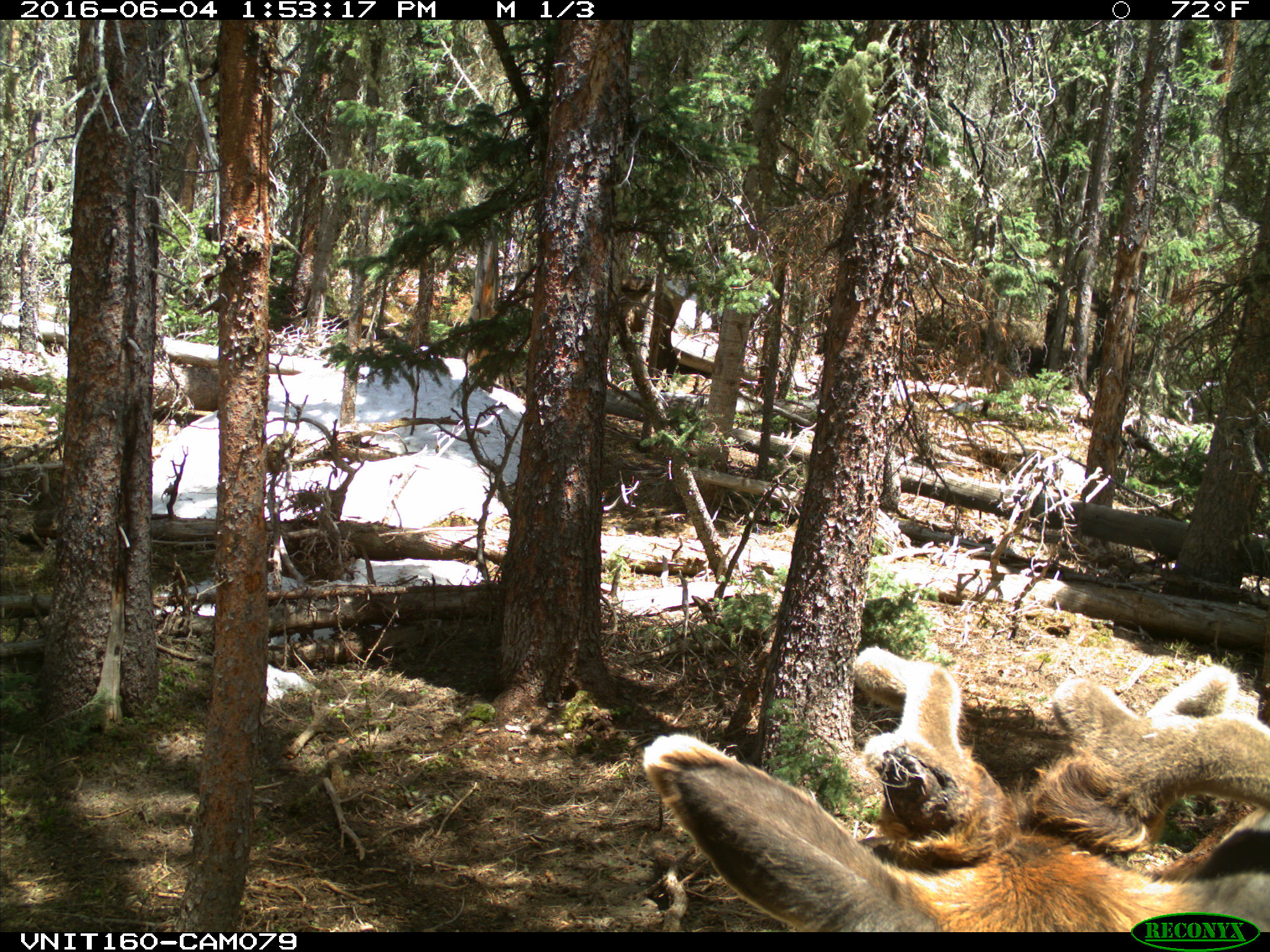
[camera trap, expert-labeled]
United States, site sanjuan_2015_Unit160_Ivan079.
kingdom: Animalia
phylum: Chordata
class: Mammalia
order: Artiodactyla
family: Cervidae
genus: Cervus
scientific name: Cervus elaphus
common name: red deer